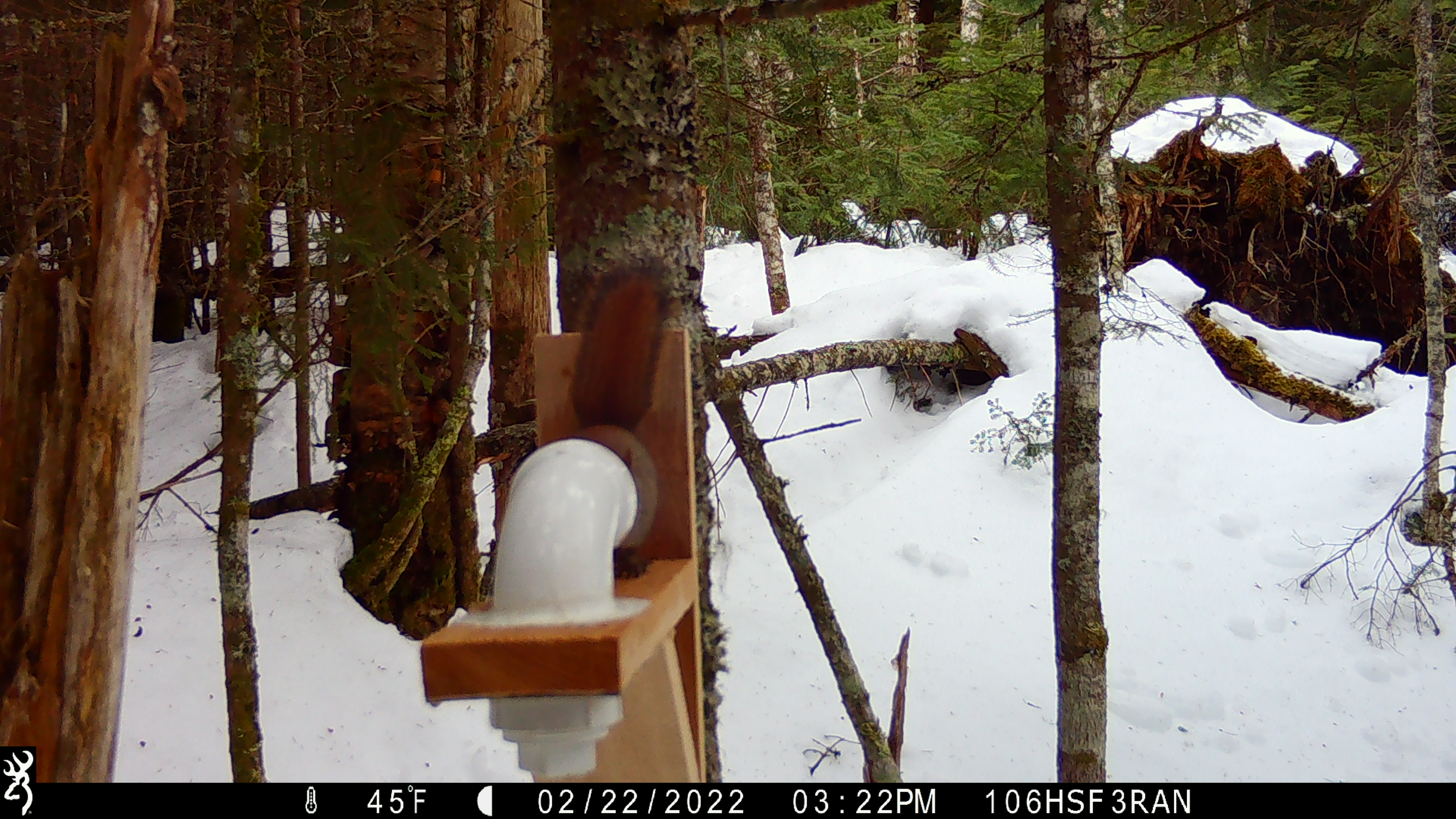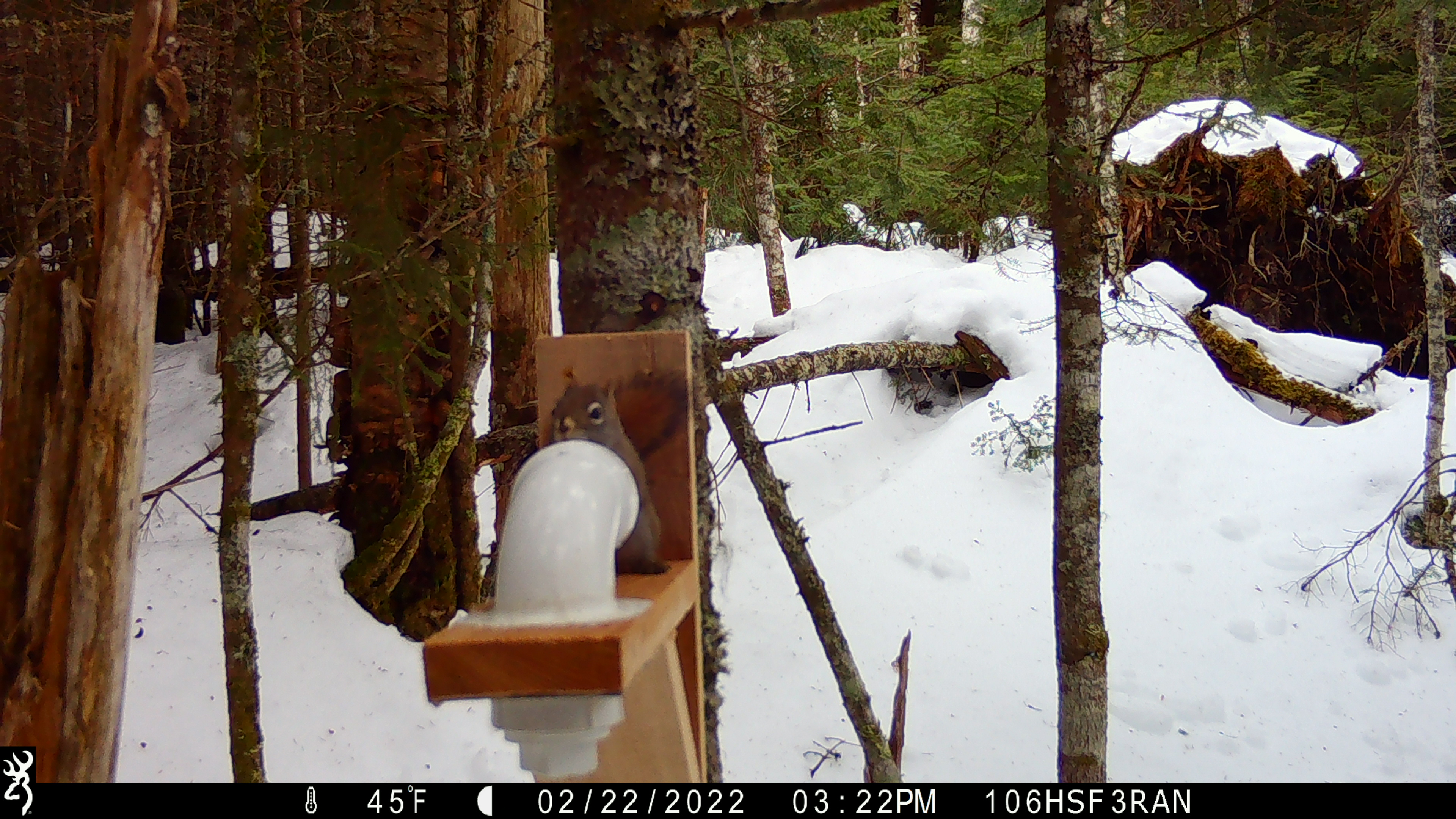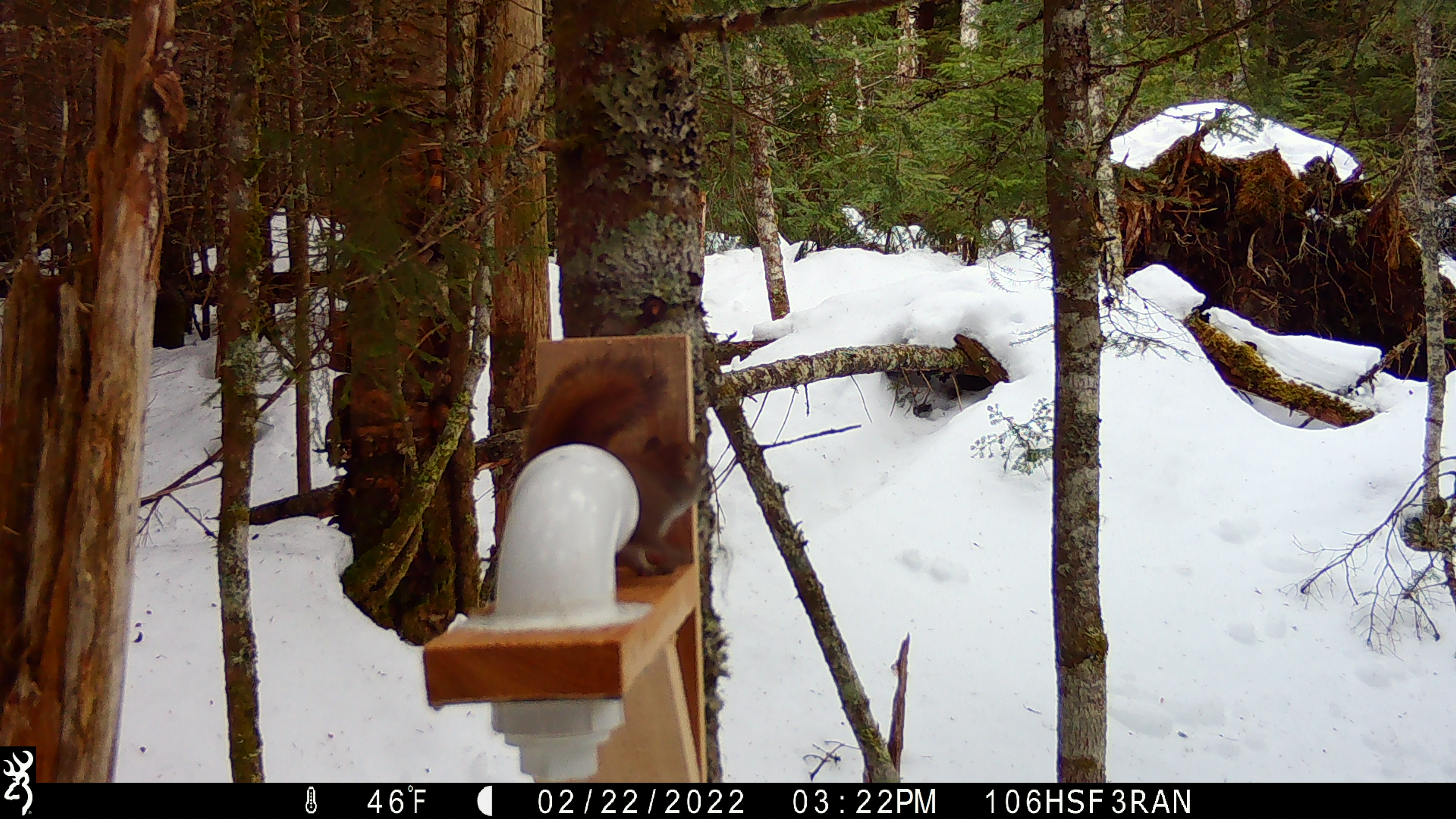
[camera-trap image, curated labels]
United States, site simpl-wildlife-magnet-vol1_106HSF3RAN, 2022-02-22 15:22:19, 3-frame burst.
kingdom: Animalia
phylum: Chordata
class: Mammalia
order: Rodentia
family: Sciuridae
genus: Tamiasciurus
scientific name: Tamiasciurus hudsonicus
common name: red squirrel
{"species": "red squirrel (Tamiasciurus hudsonicus)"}